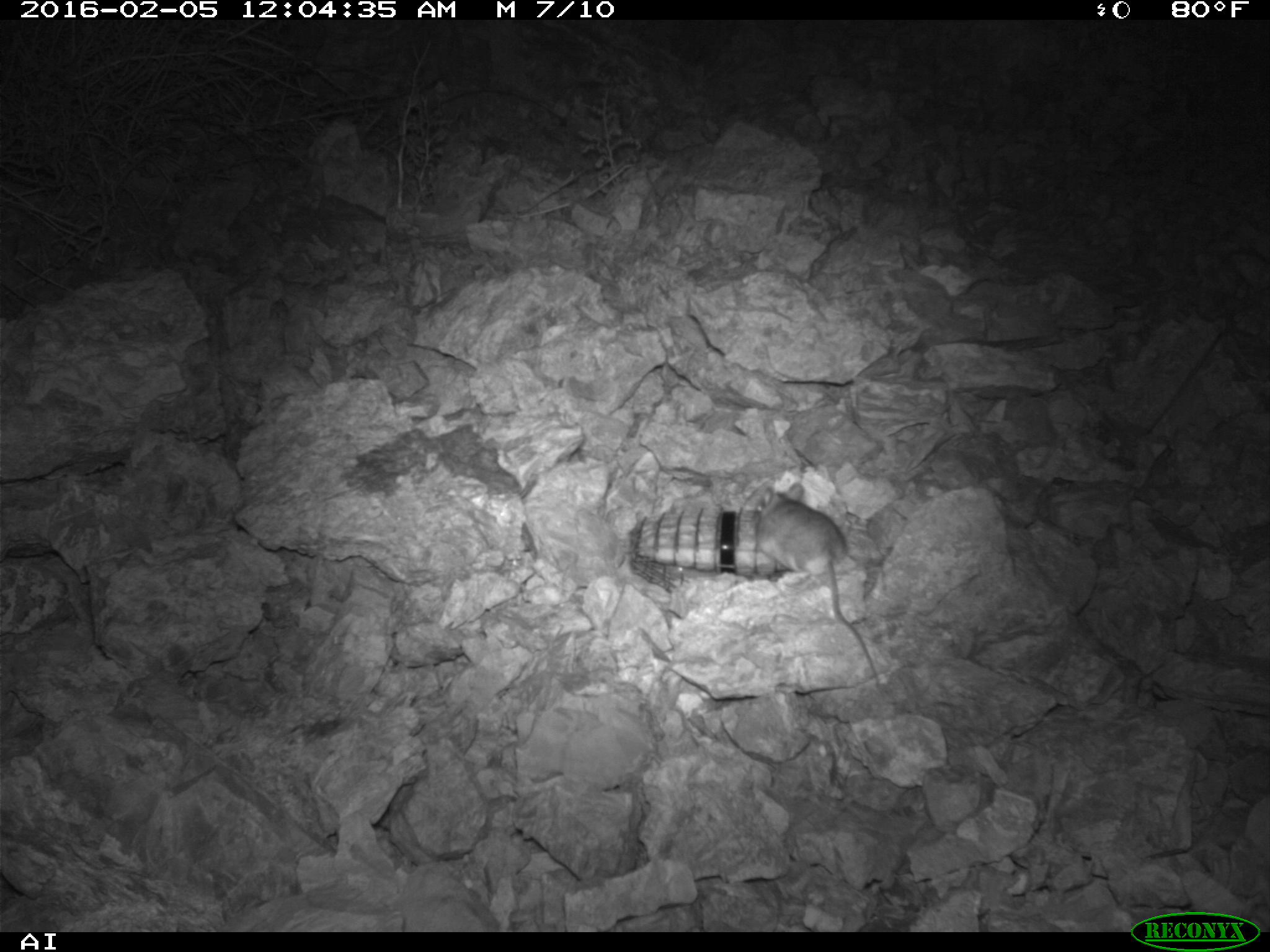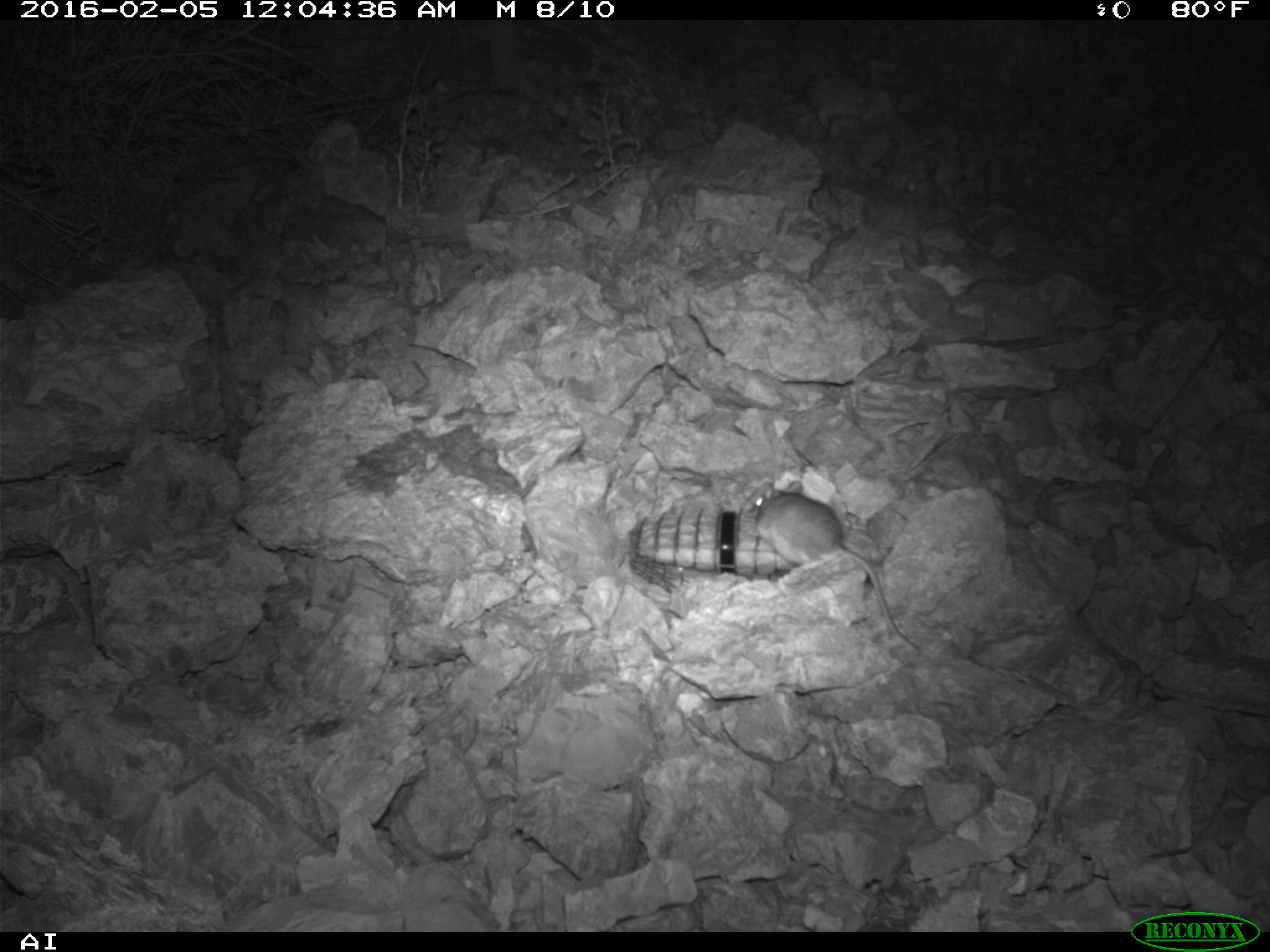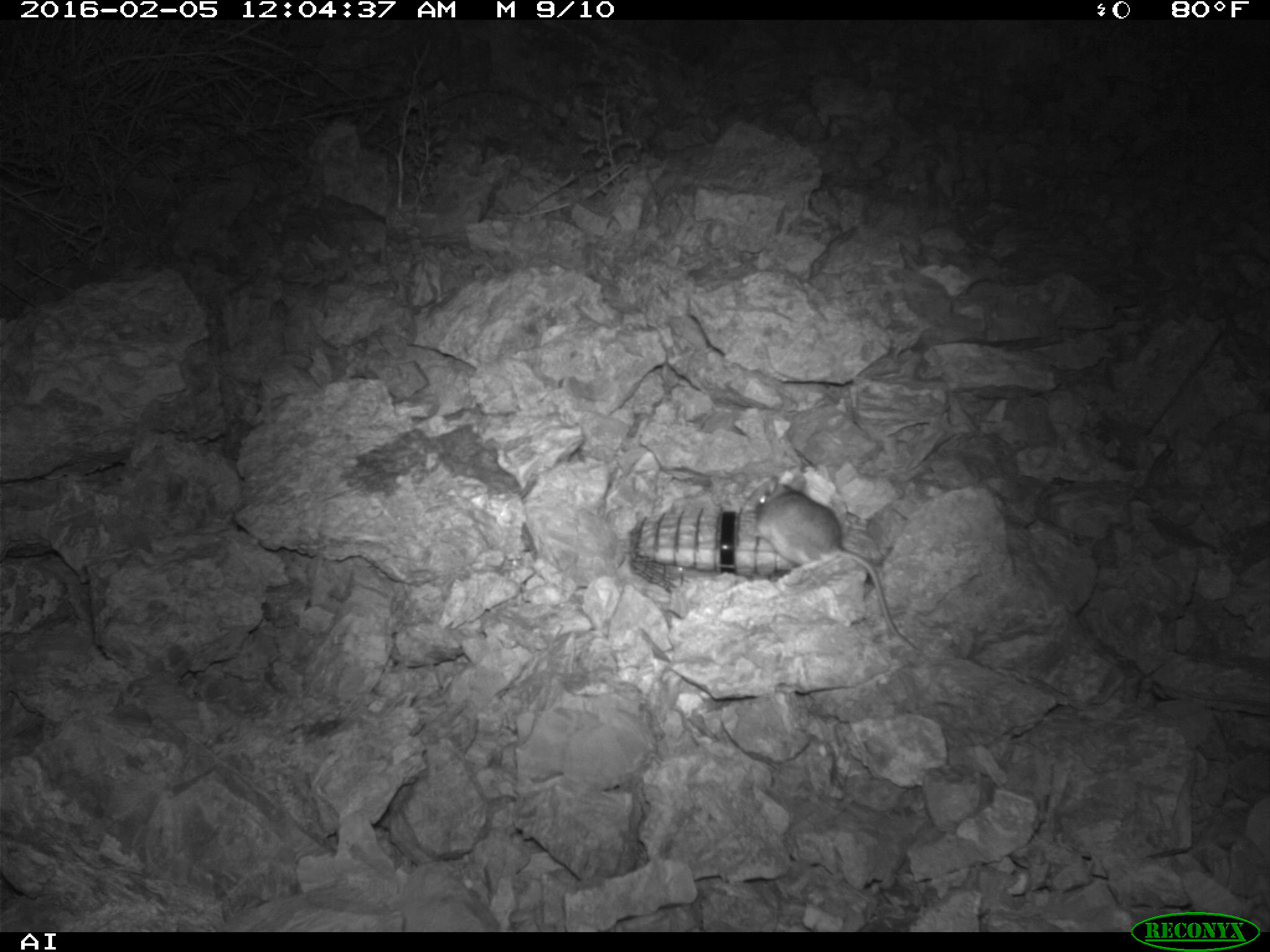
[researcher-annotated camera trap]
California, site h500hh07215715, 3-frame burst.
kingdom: Animalia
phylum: Chordata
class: Mammalia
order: Rodentia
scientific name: Rodentia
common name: rodent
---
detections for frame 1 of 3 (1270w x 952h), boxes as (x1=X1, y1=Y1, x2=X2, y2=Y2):
rodent: (x1=753, y1=483, x2=877, y2=674)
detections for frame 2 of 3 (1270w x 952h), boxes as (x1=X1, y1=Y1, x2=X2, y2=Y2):
rodent: (x1=751, y1=480, x2=920, y2=651)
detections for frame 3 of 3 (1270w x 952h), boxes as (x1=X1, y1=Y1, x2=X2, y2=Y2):
rodent: (x1=752, y1=475, x2=925, y2=657)